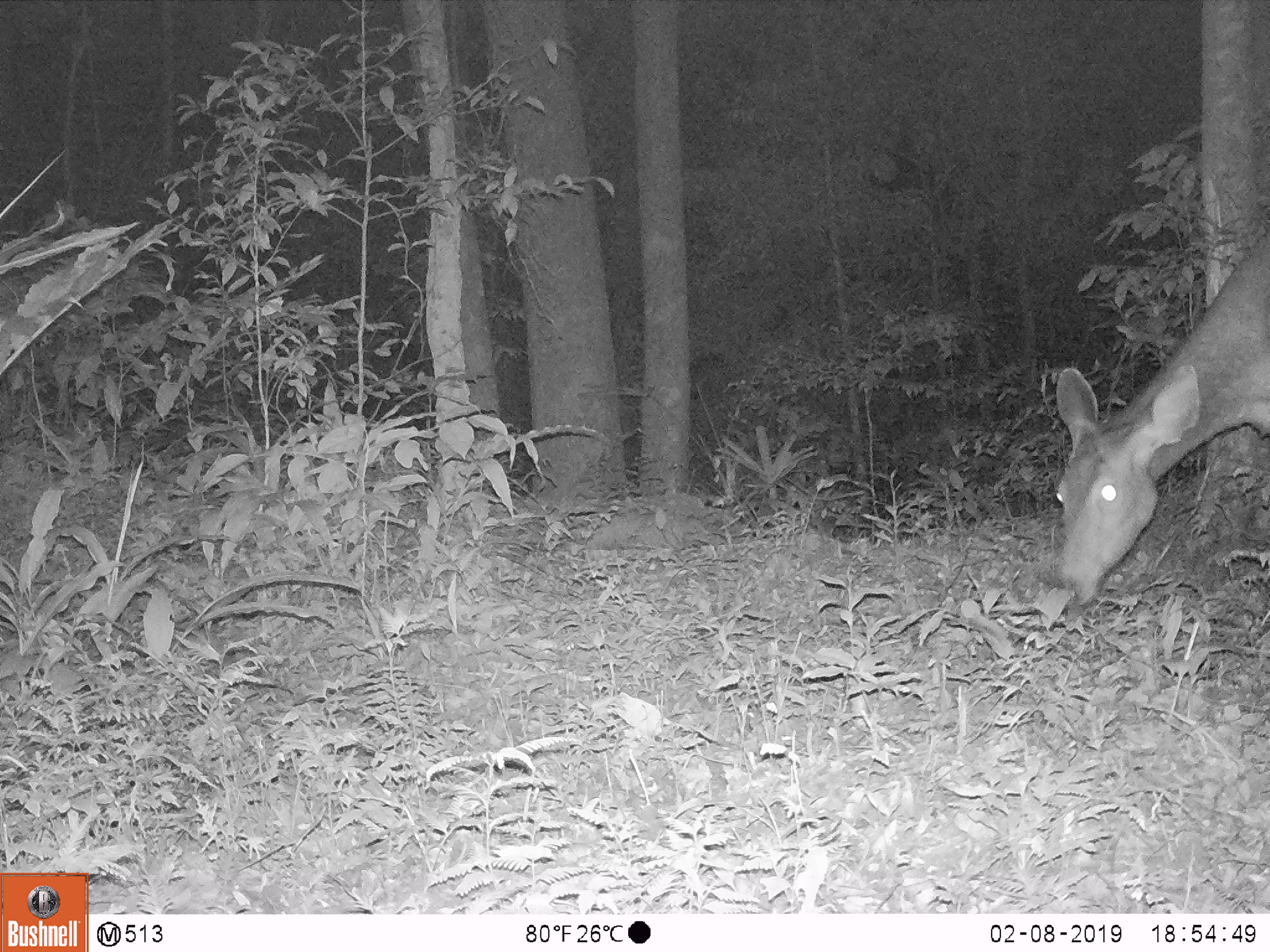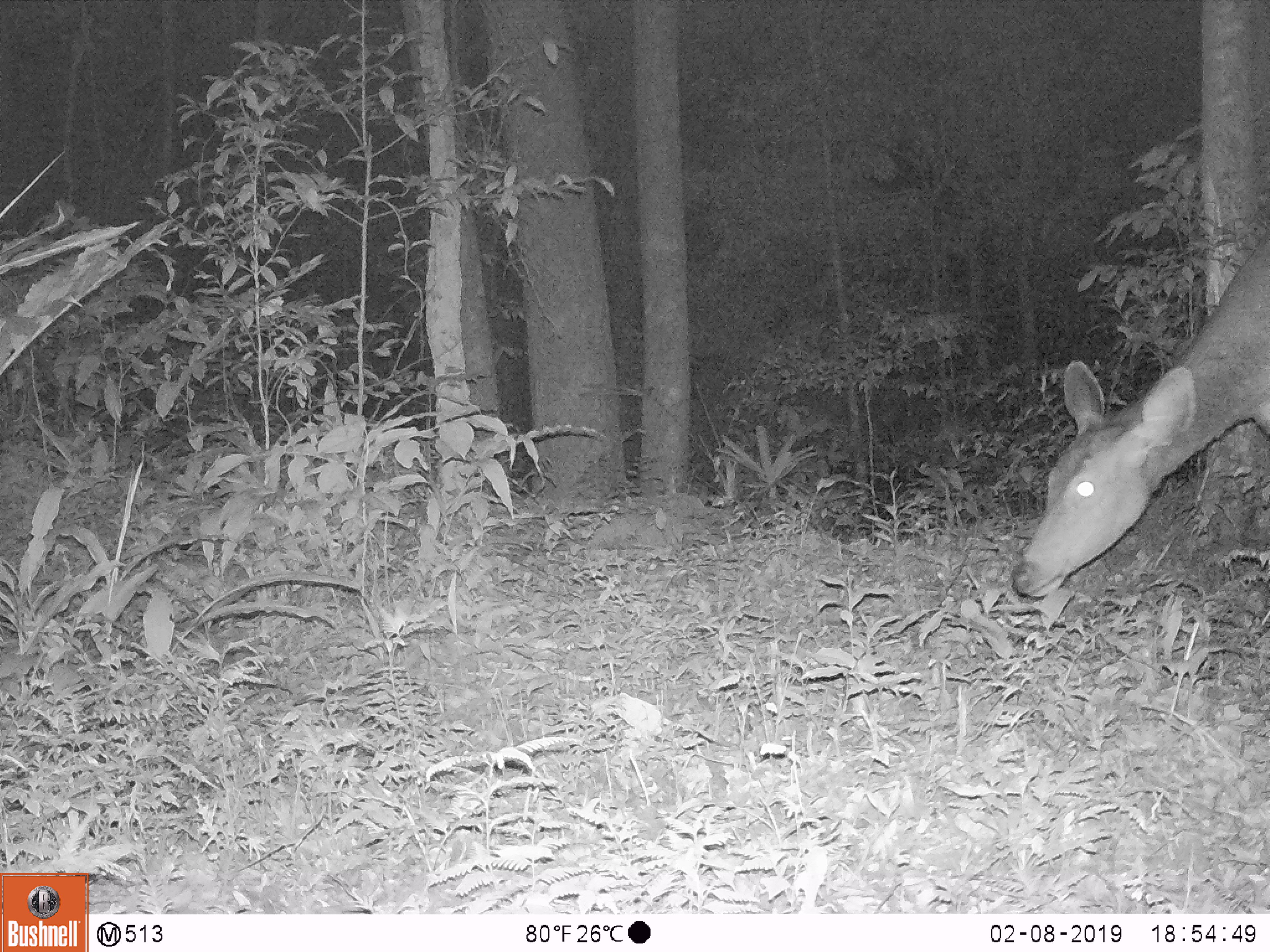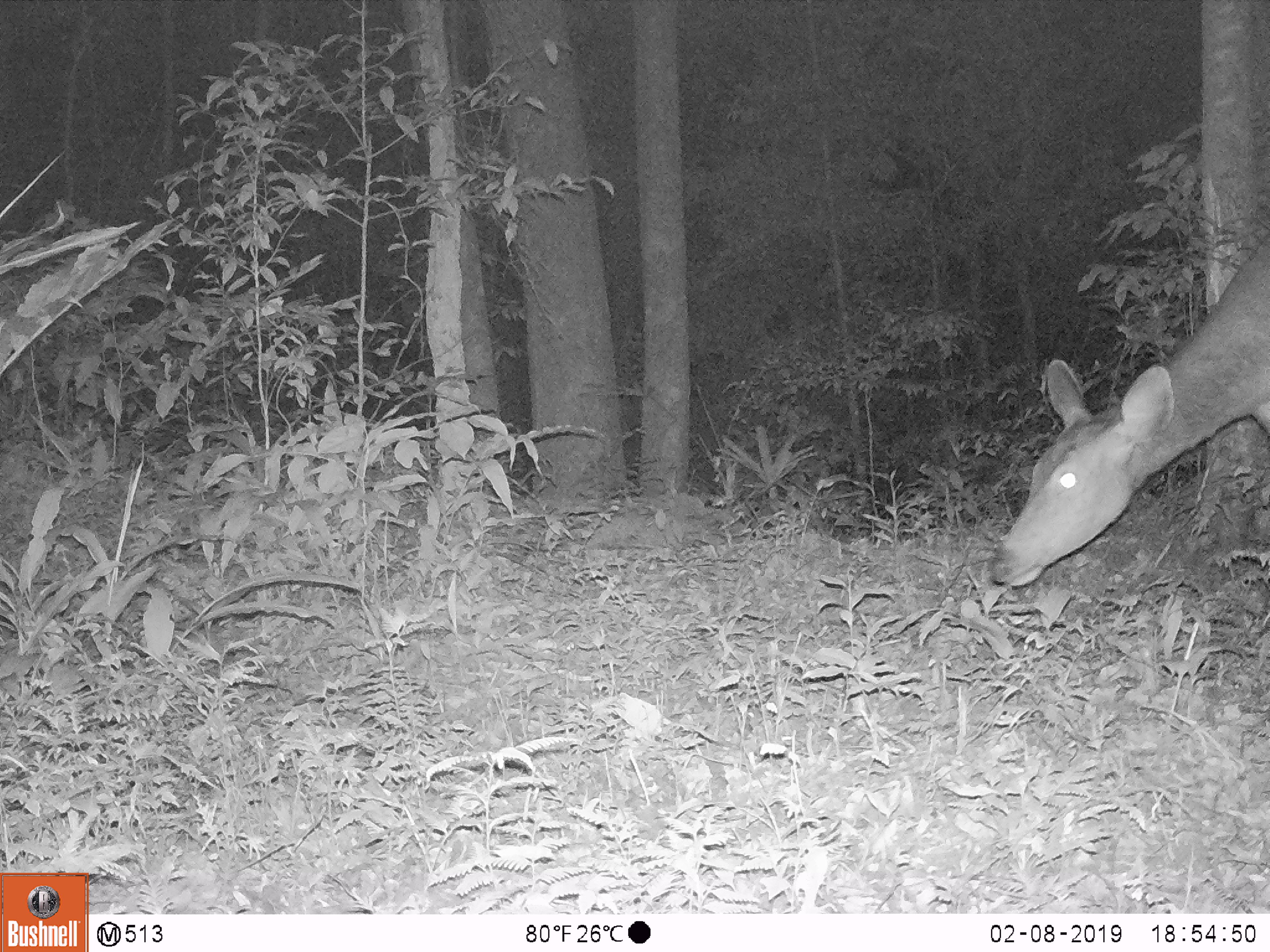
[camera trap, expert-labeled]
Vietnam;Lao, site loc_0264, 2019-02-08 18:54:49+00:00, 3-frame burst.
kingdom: Animalia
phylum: Chordata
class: Mammalia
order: Artiodactyla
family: Cervidae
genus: Rusa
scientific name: Rusa unicolor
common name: sambar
Sambar (Rusa unicolor). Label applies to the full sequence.